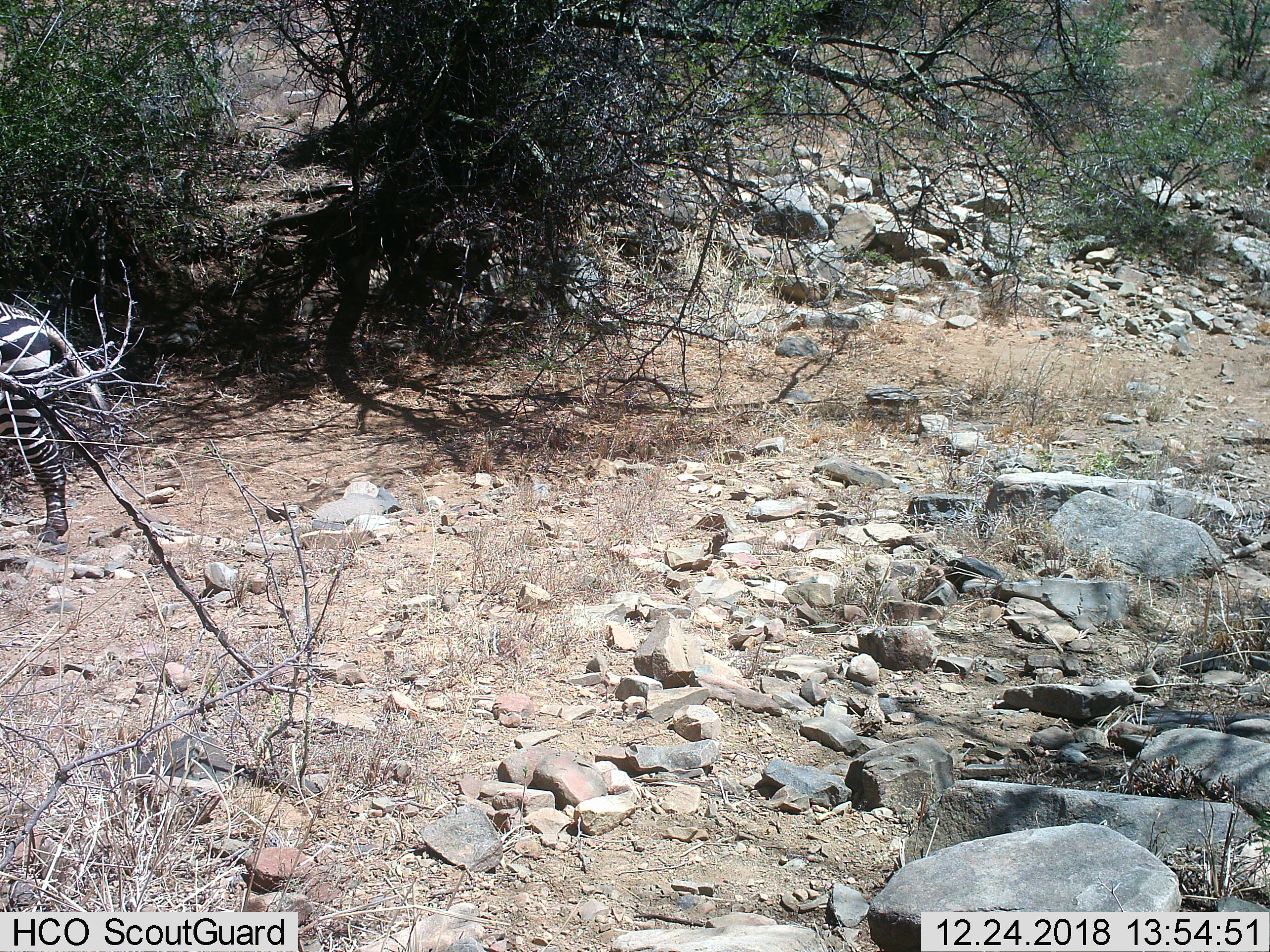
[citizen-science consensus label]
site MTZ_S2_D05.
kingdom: Animalia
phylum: Chordata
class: Mammalia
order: Perissodactyla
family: Equidae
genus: Equus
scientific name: Equus zebra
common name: mountain zebra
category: zebramountain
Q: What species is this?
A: Zebramountain (mountain zebra) (Equus zebra).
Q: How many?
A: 1.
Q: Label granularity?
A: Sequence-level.